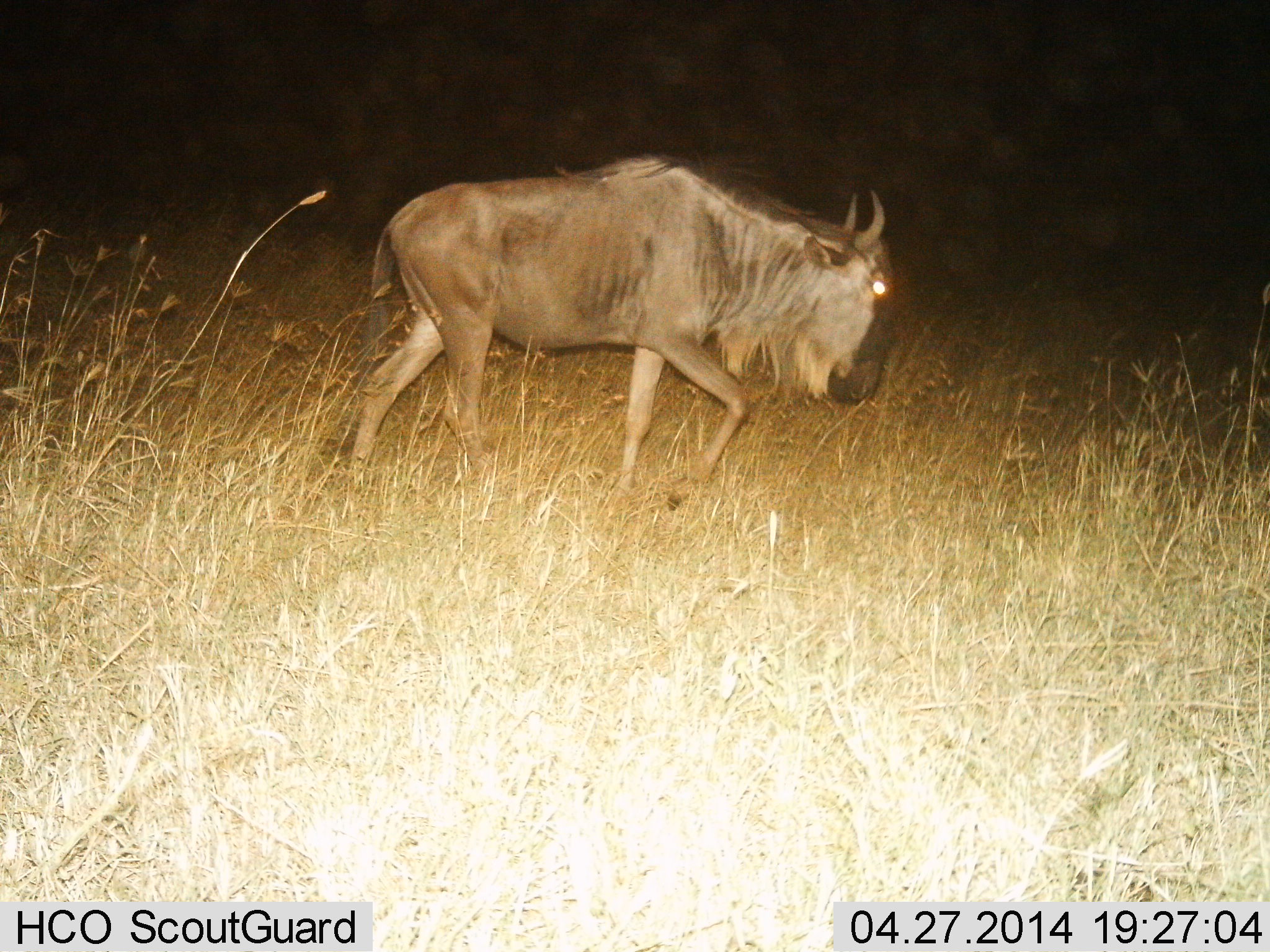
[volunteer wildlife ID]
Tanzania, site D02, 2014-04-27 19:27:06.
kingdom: Animalia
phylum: Chordata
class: Mammalia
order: Artiodactyla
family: Bovidae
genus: Connochaetes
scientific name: Connochaetes taurinus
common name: blue wildebeest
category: wildebeest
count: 1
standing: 20%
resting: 0%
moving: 90%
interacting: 0%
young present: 0%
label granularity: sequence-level